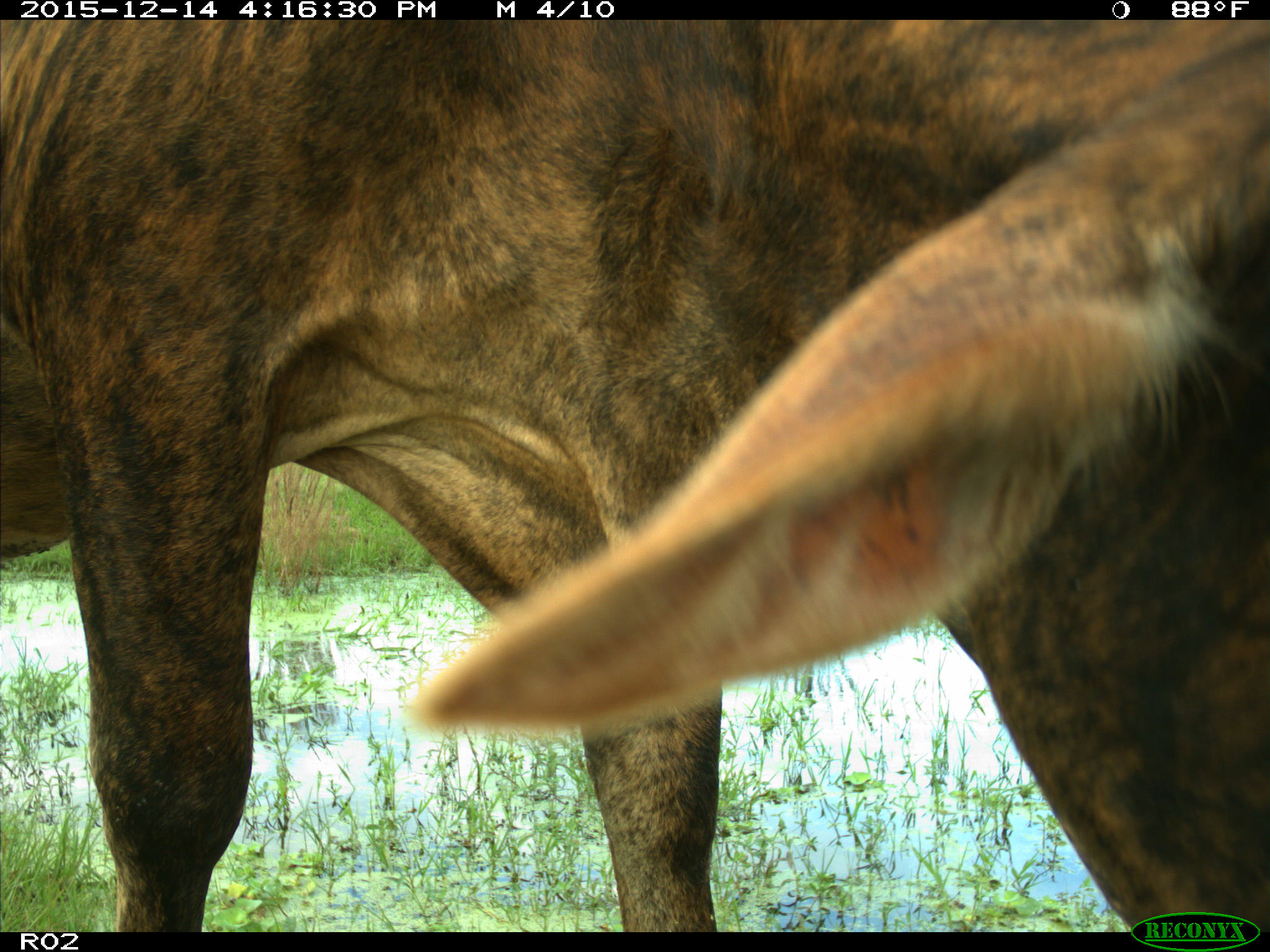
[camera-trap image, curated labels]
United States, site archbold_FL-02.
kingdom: Animalia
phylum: Chordata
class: Mammalia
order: Artiodactyla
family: Bovidae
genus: Bos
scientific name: Bos taurus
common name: domestic cow